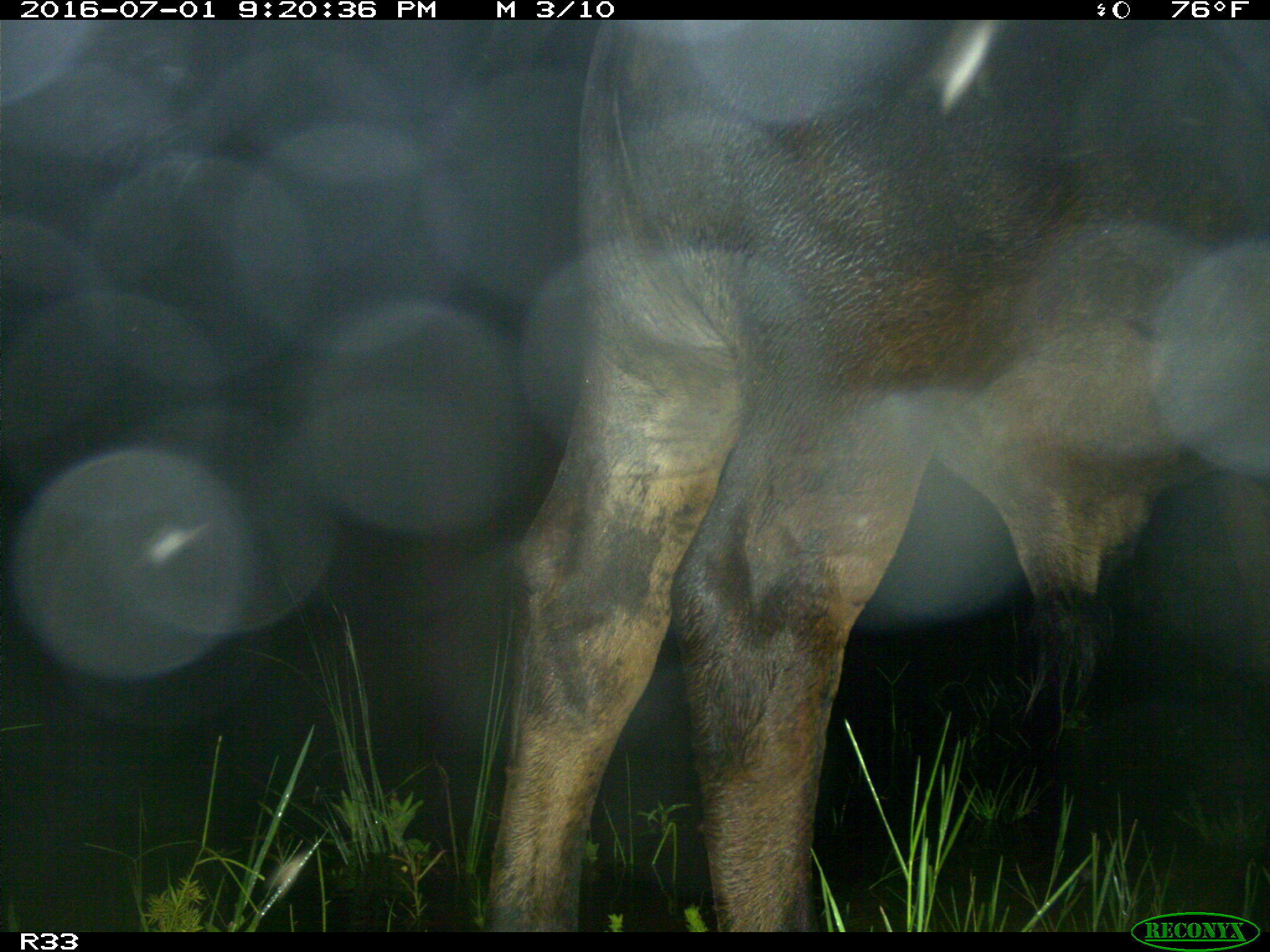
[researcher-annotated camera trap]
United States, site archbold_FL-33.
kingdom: Animalia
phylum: Chordata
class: Mammalia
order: Artiodactyla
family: Bovidae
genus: Bos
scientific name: Bos taurus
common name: domestic cow